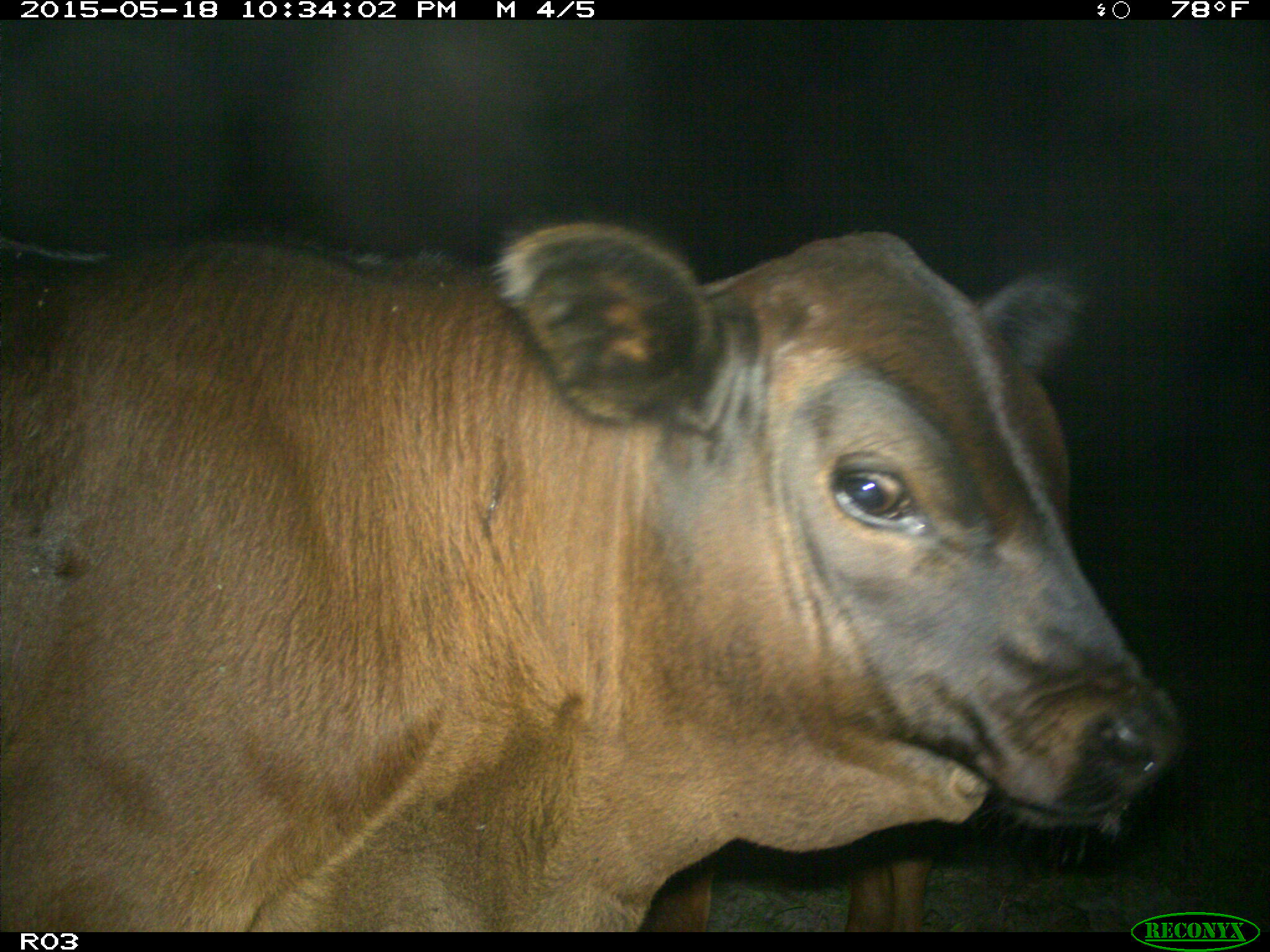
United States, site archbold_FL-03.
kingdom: Animalia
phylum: Chordata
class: Mammalia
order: Artiodactyla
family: Bovidae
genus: Bos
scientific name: Bos taurus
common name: domestic cow